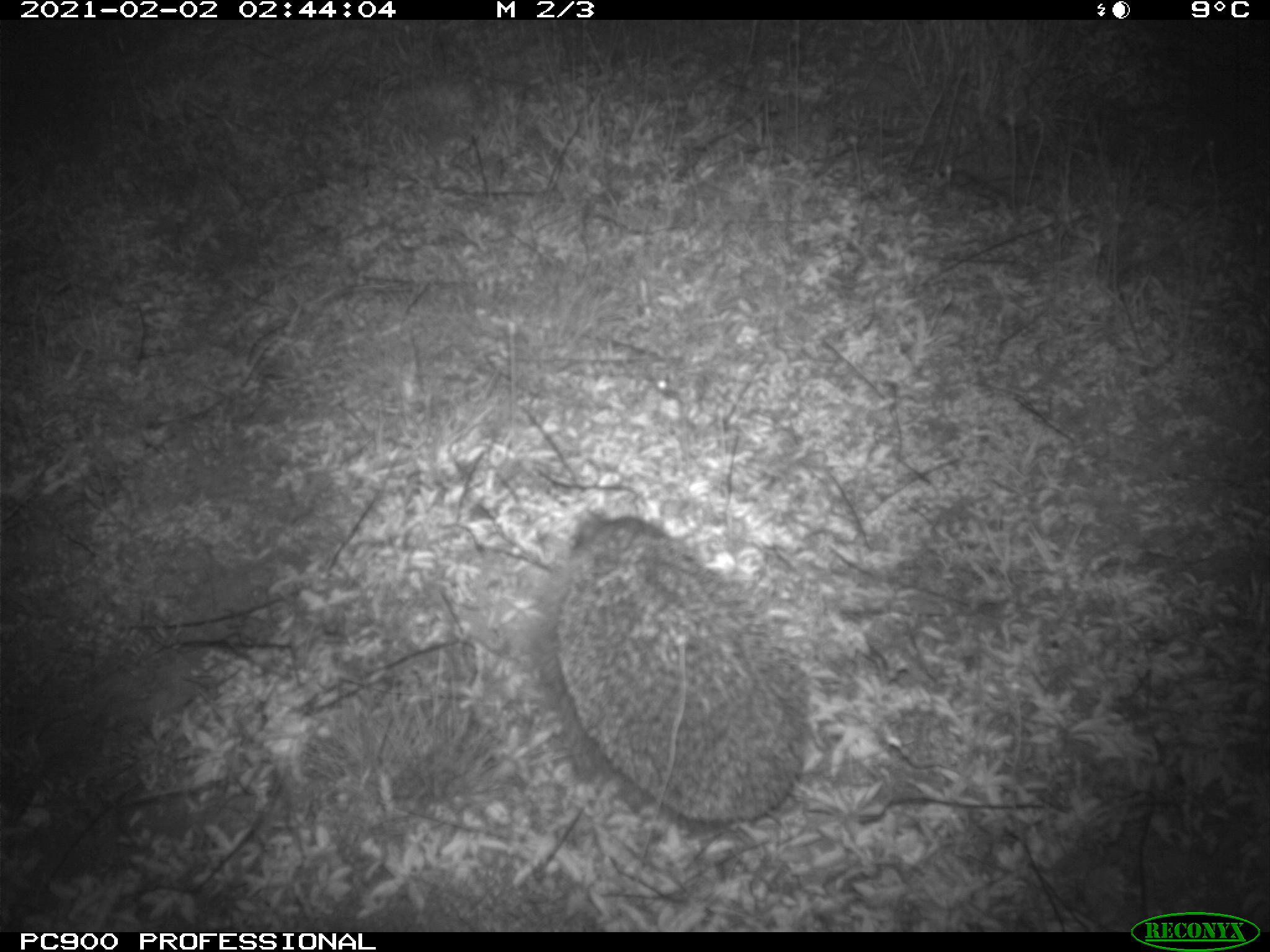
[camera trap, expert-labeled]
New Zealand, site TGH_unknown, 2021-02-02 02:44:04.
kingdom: Animalia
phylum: Chordata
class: Mammalia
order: Eulipotyphla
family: Erinaceidae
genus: Erinaceus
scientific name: Erinaceus europaeus europaeus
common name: european hedgehog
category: hedgehog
Hedgehog (european hedgehog) (Erinaceus europaeus europaeus).